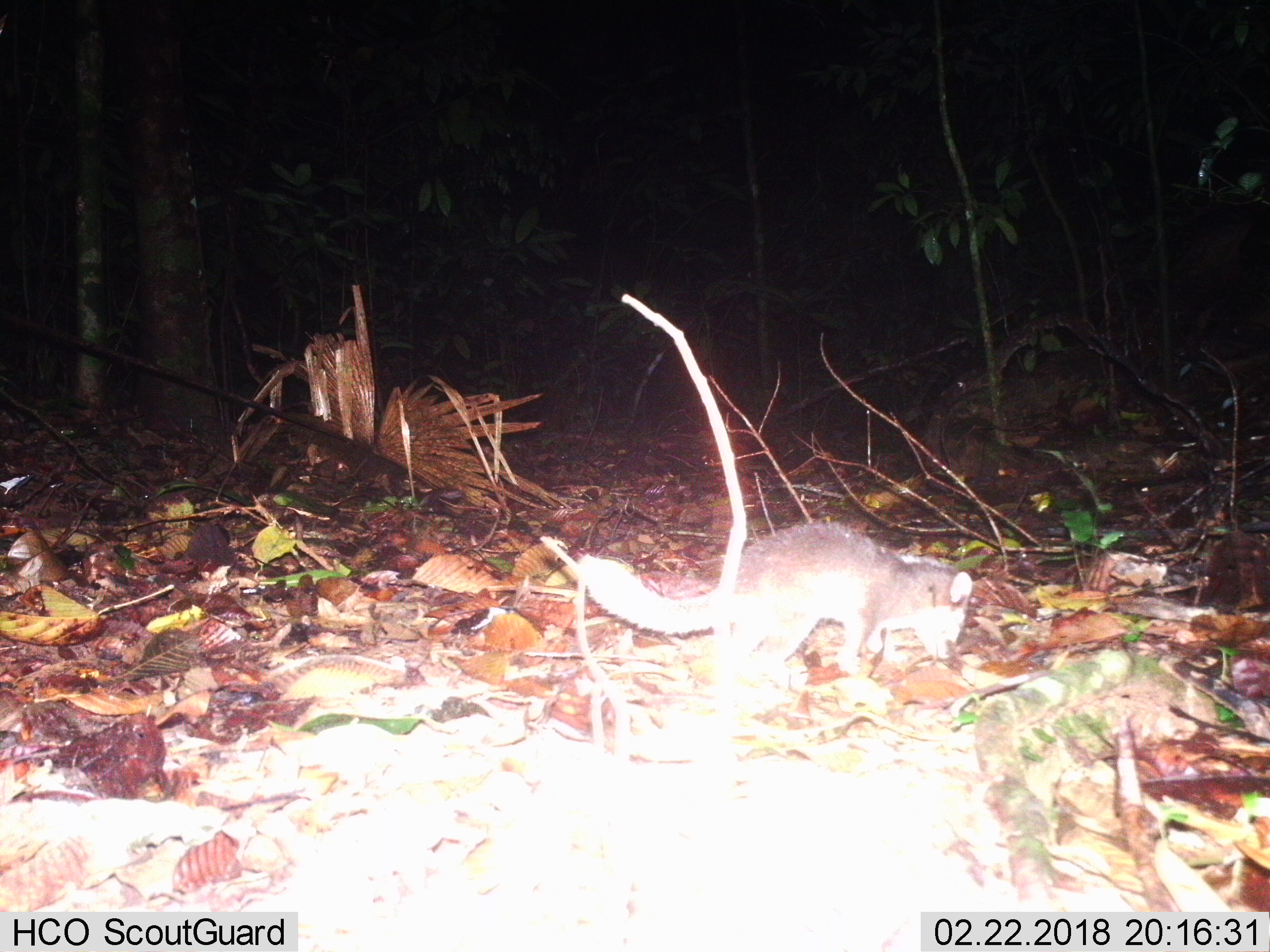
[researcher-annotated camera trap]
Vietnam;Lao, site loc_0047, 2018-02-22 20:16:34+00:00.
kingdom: Animalia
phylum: Chordata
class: Mammalia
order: Carnivora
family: Mustelidae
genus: Melogale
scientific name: Melogale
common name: ferret badger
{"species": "ferret badger (Melogale)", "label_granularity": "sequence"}